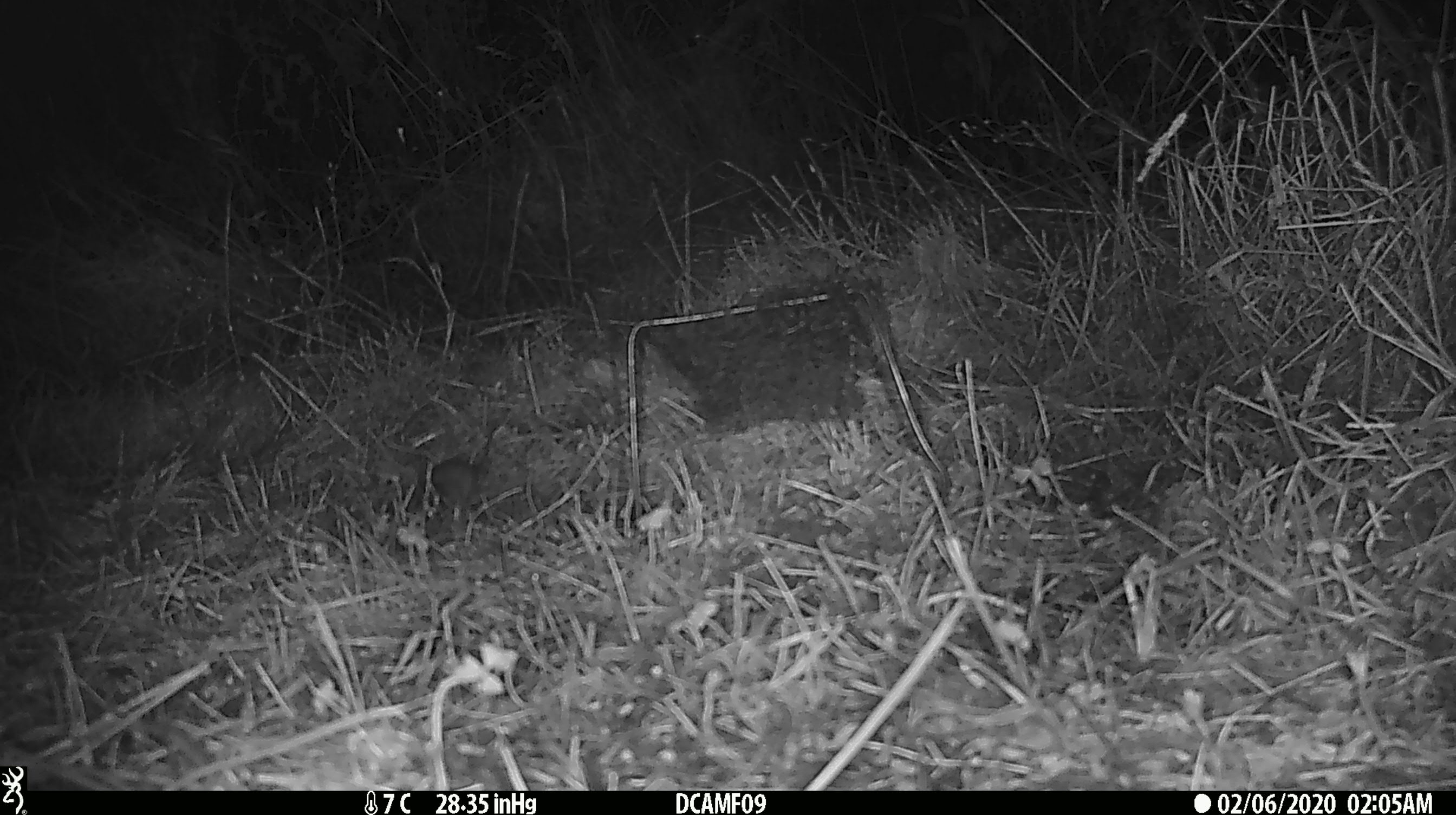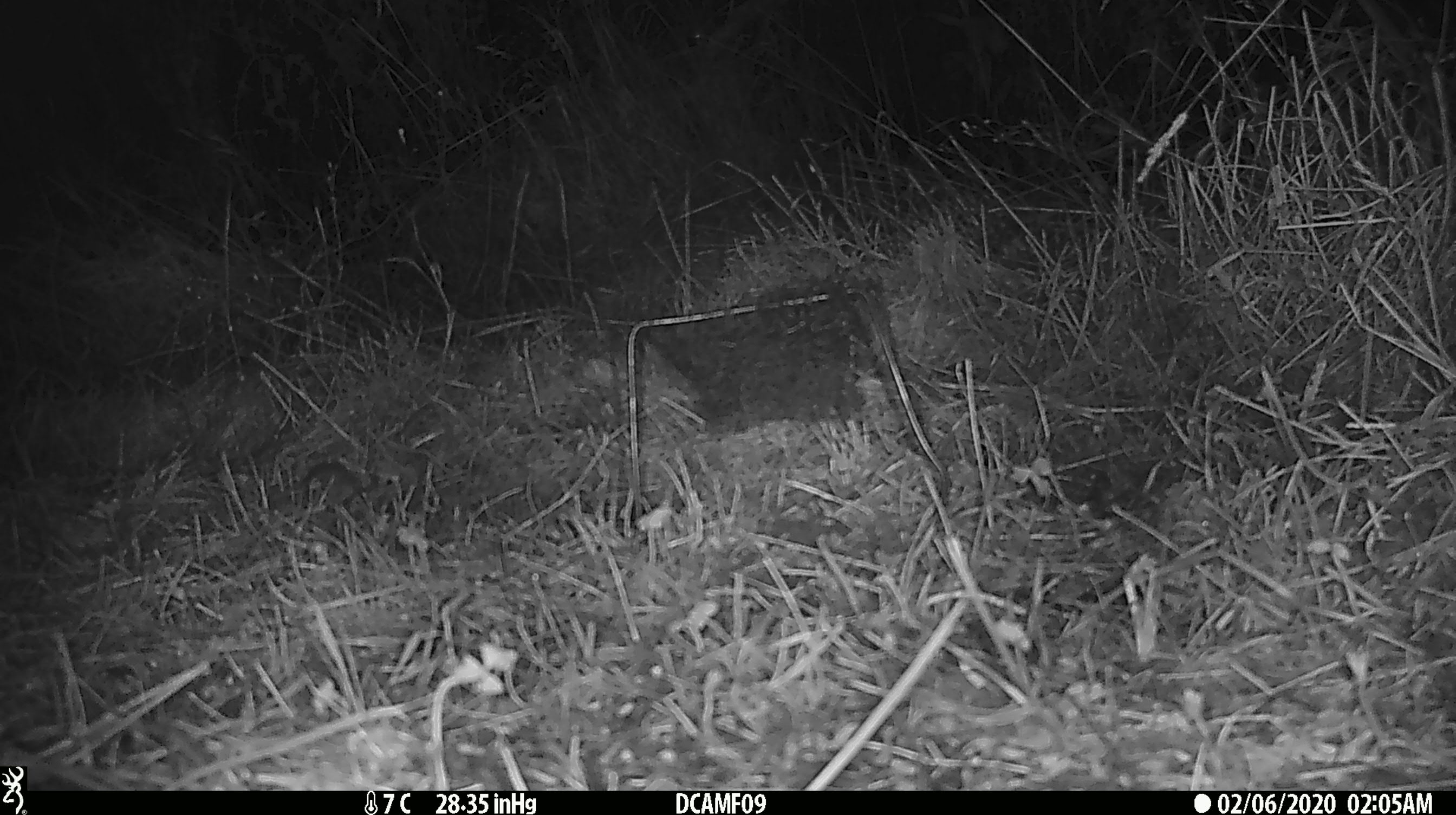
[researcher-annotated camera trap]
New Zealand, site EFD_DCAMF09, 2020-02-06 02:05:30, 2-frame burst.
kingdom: Animalia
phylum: Chordata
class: Mammalia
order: Rodentia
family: Muridae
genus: Mus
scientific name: Mus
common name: mouse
Mouse (Mus).